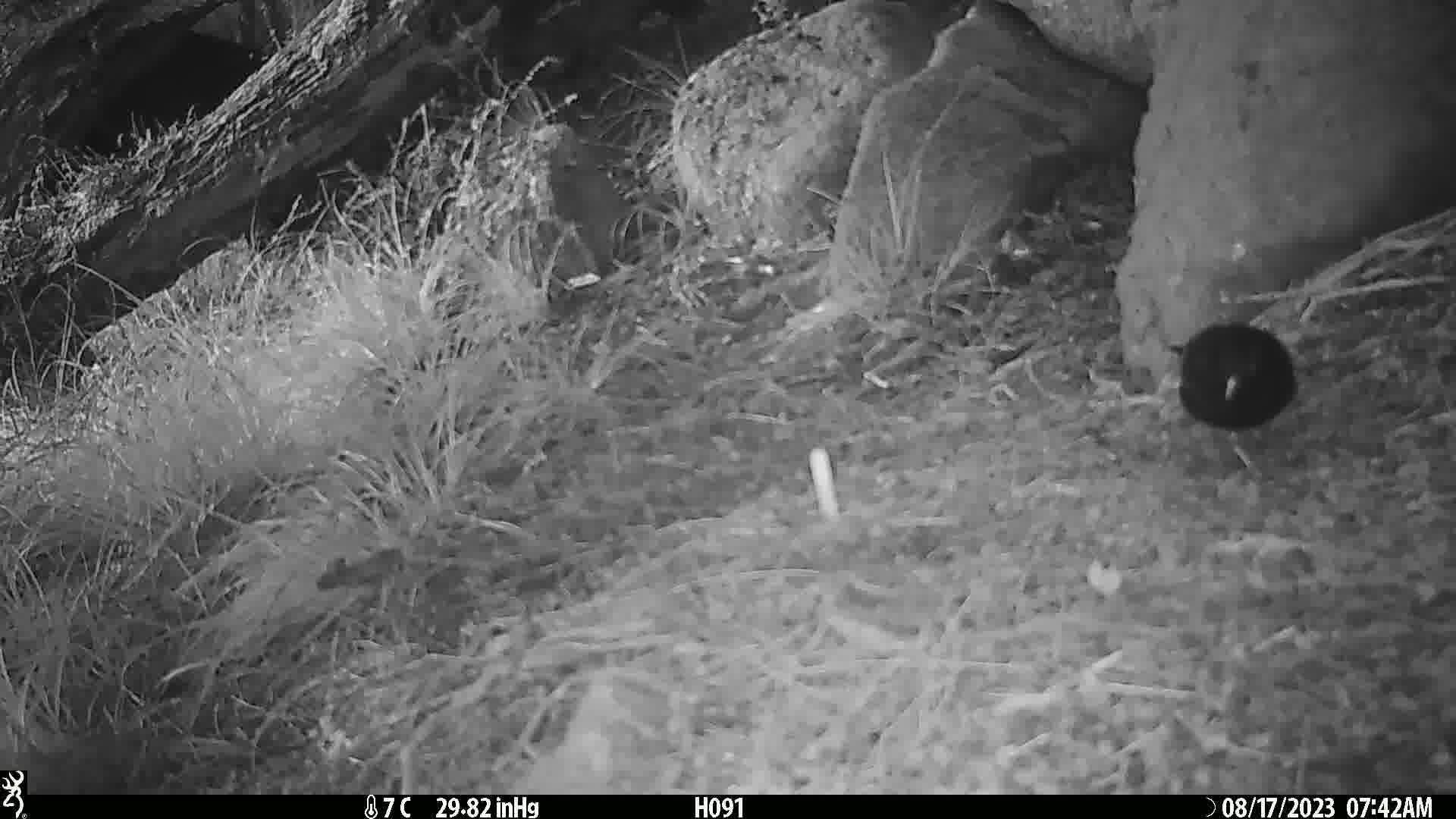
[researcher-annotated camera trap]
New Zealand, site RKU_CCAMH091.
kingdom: Animalia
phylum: Chordata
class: Aves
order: Passeriformes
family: Turdidae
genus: Turdus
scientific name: Turdus merula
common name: eurasian blackbird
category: blackbird